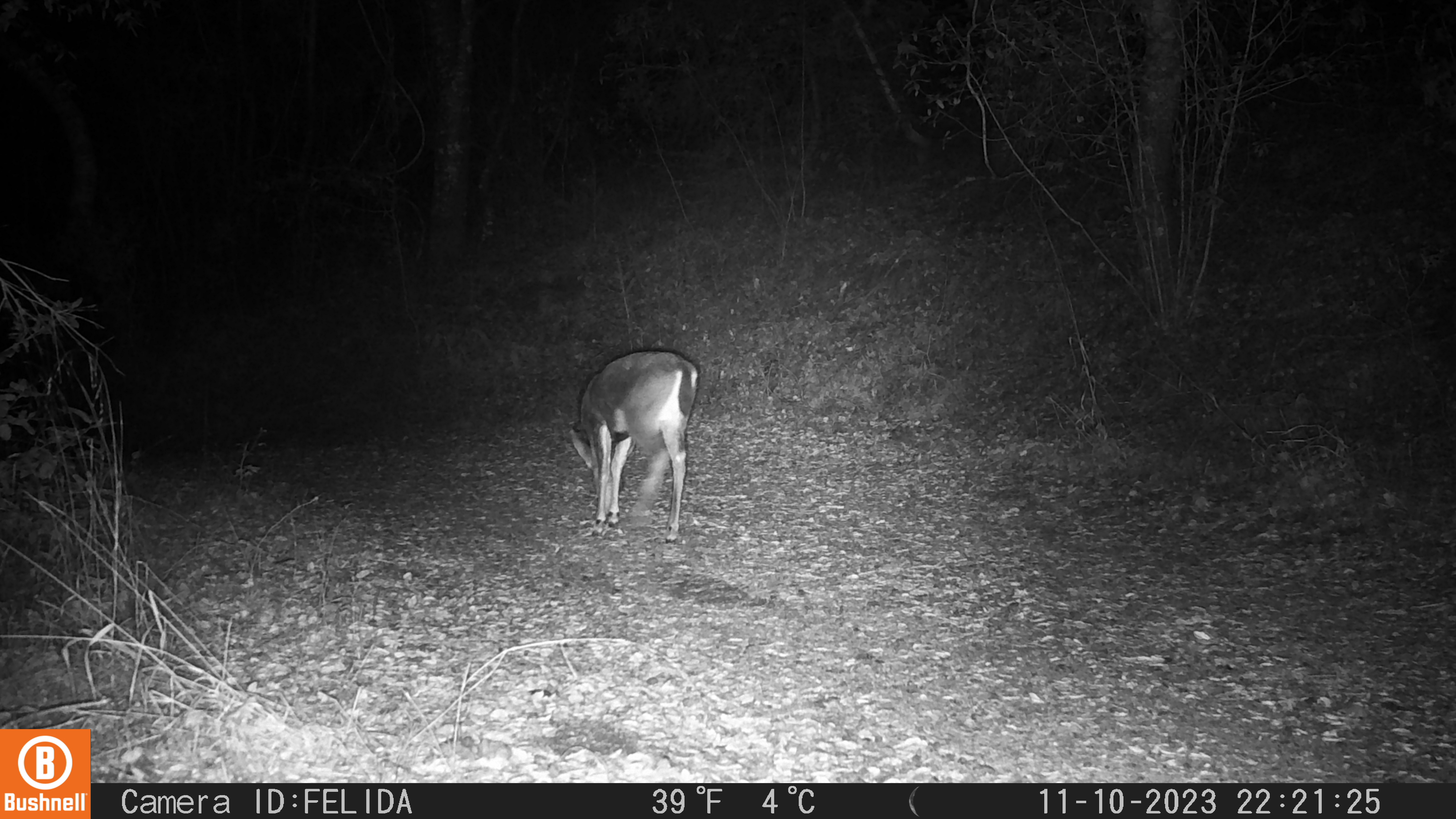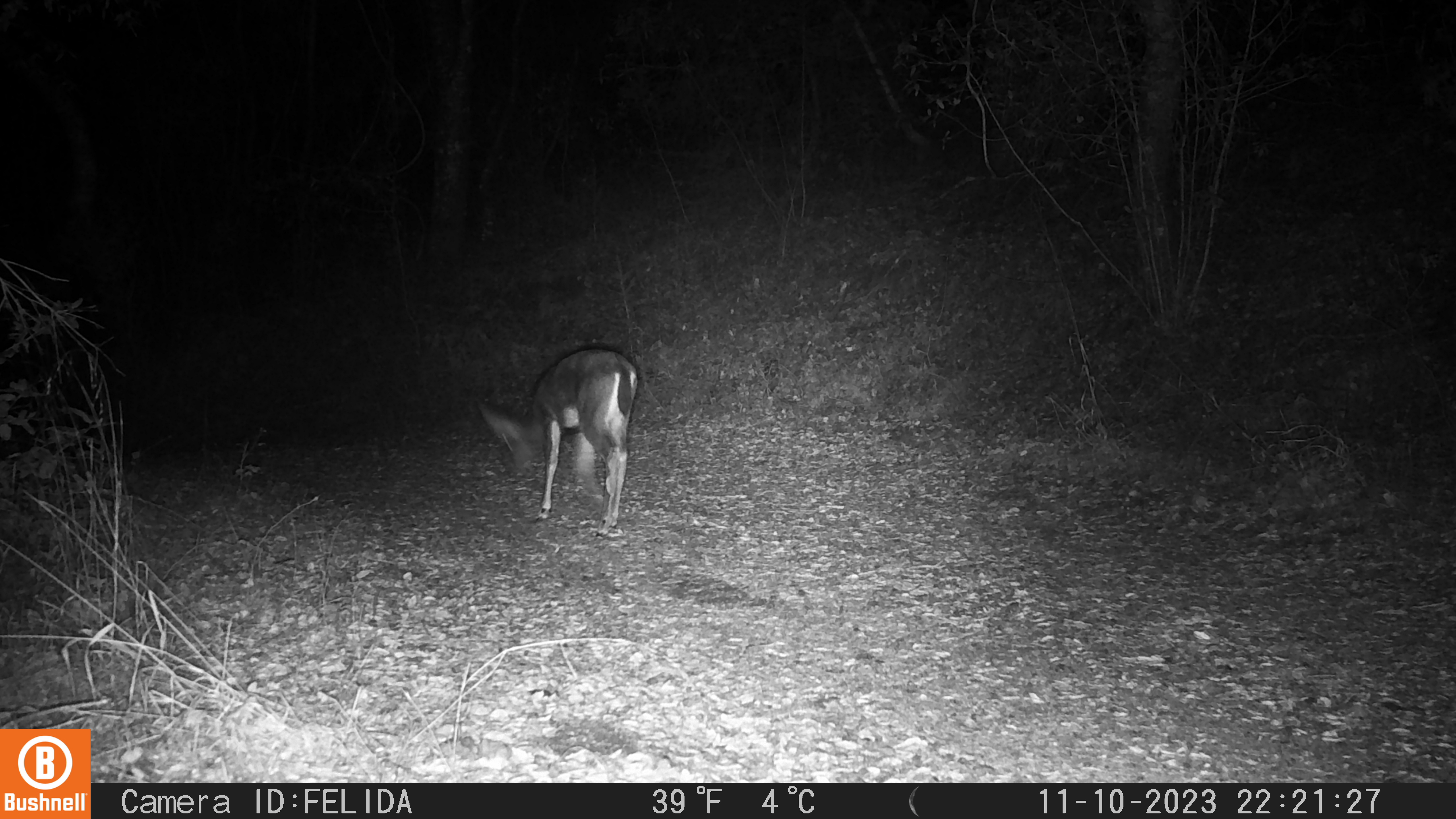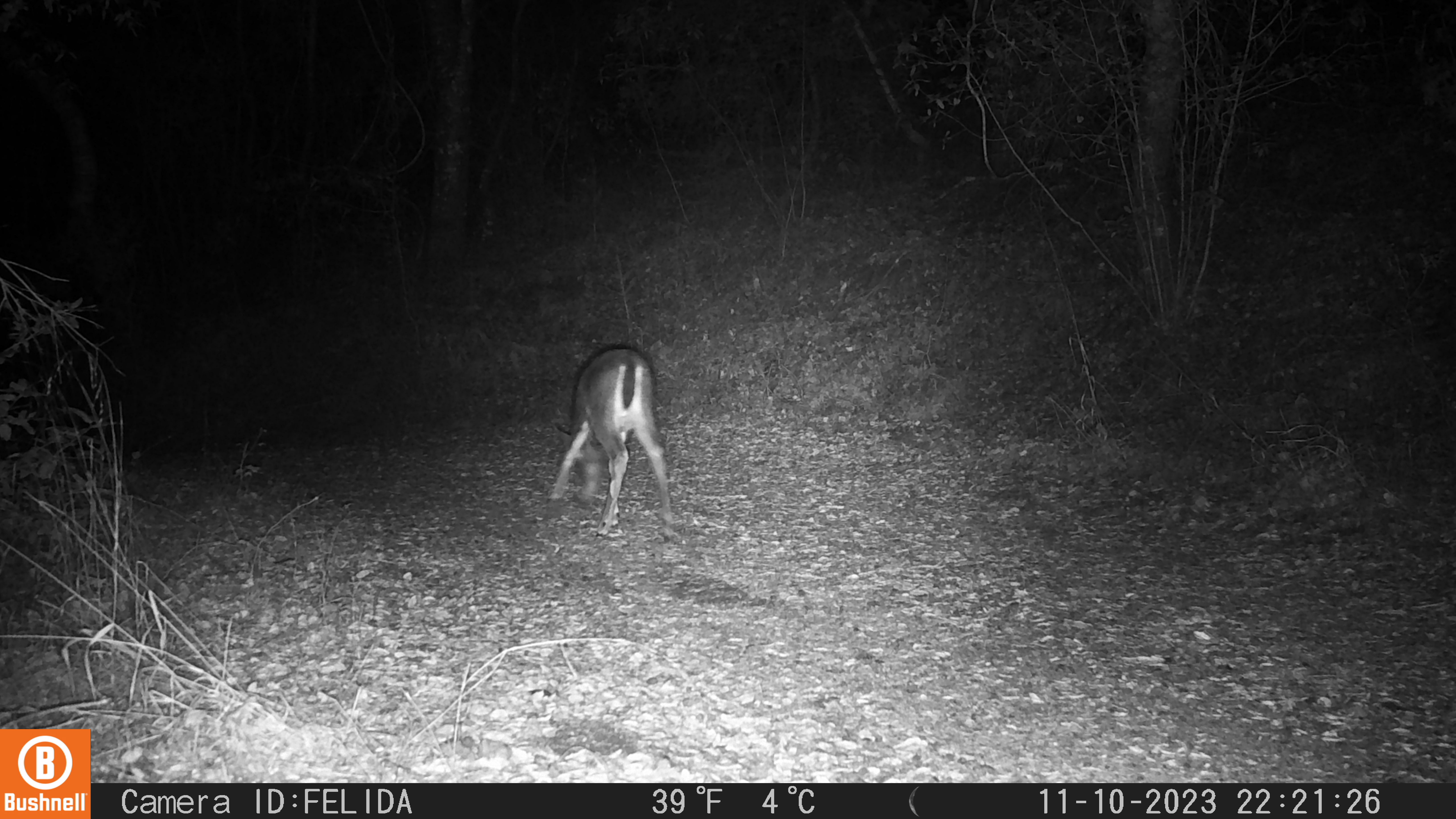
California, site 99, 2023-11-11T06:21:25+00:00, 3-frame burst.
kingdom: Animalia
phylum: Chordata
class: Mammalia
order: Artiodactyla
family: Cervidae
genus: Odocoileus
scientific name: Odocoileus hemionus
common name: mule deer